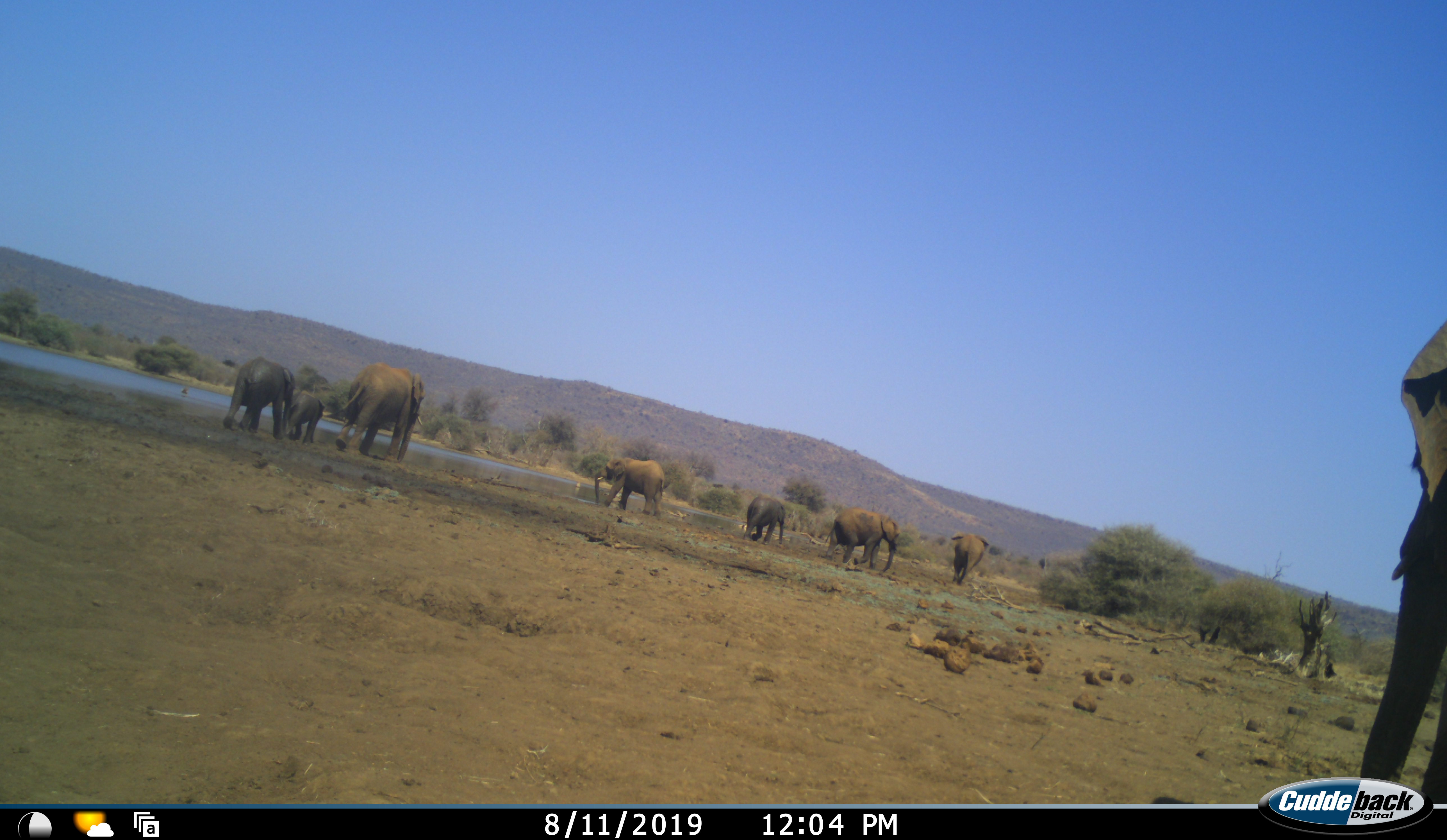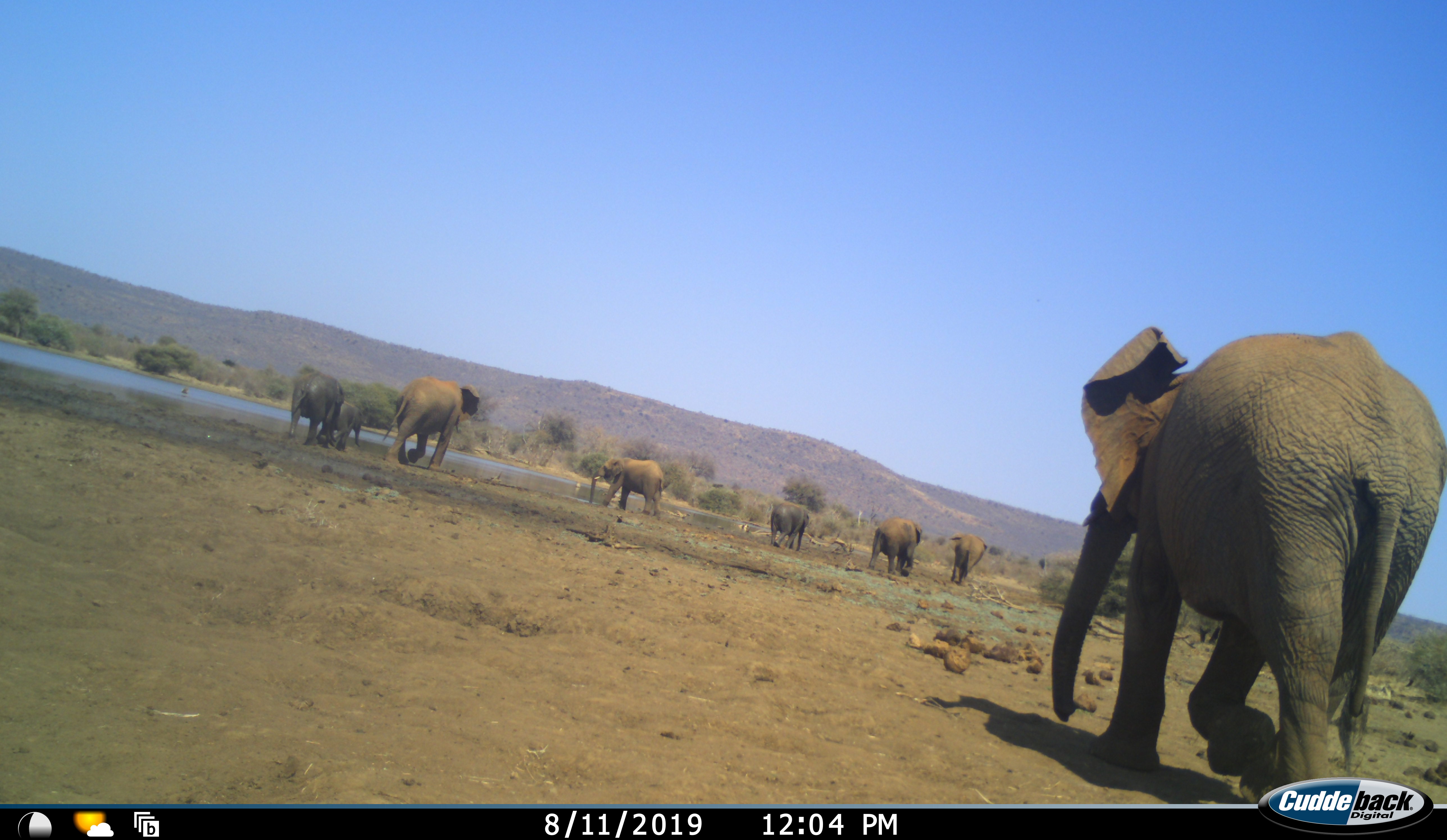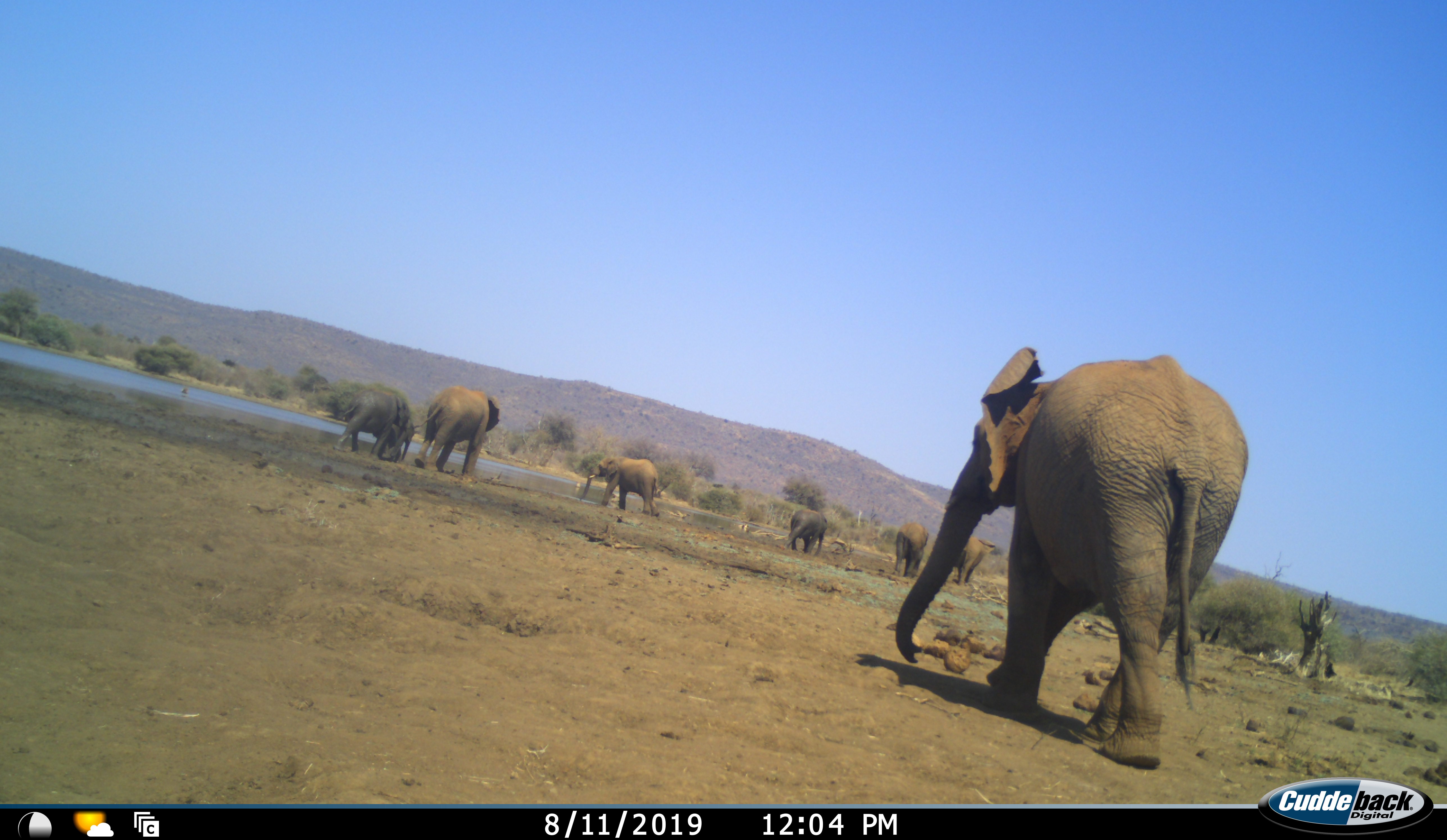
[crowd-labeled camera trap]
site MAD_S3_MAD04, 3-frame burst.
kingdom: Animalia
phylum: Chordata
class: Mammalia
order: Proboscidea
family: Elephantidae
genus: Loxodonta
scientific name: Loxodonta africana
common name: african bush elephant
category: elephant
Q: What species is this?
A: Elephant (african bush elephant) (Loxodonta africana).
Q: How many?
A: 8.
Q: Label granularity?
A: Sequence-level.